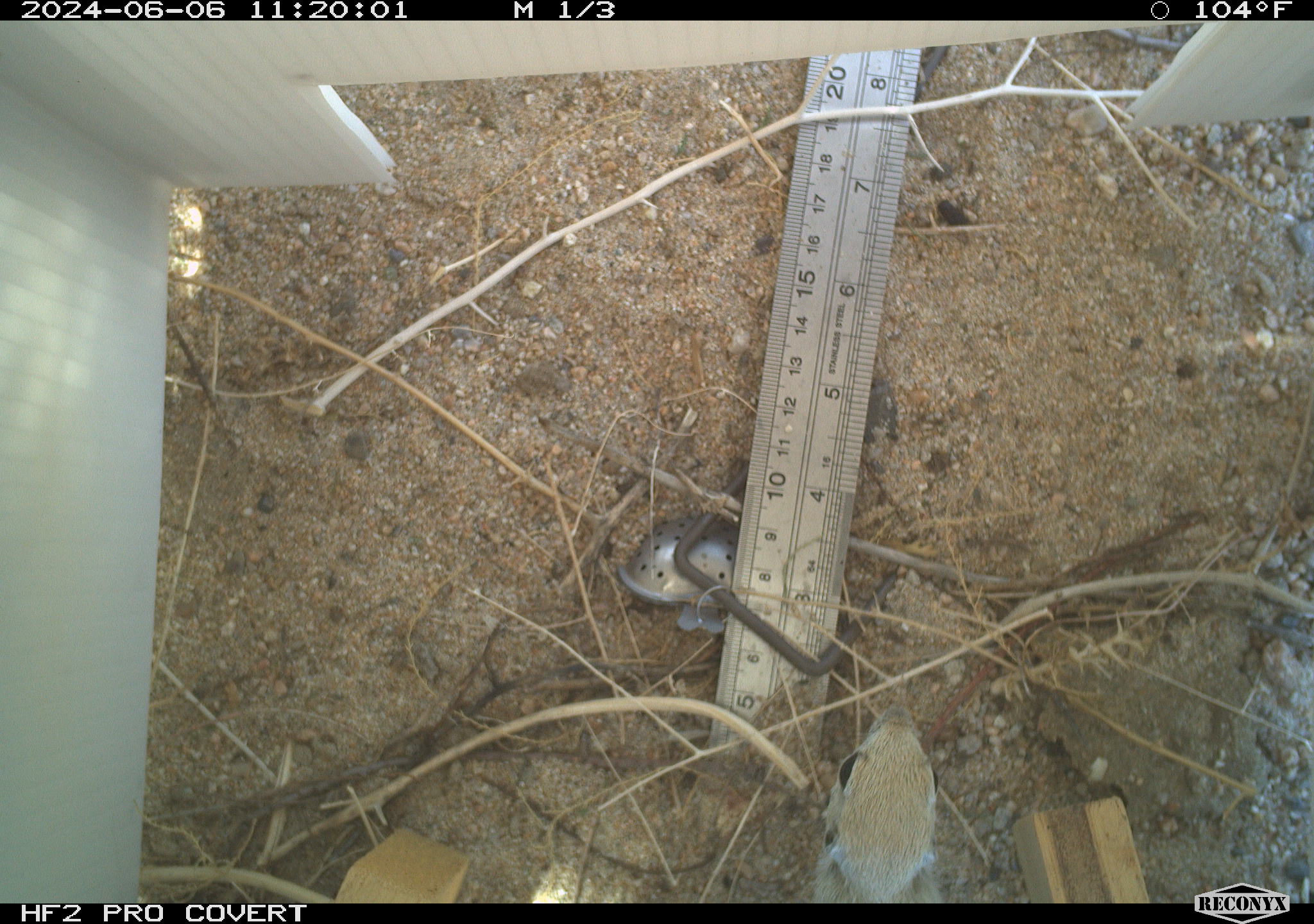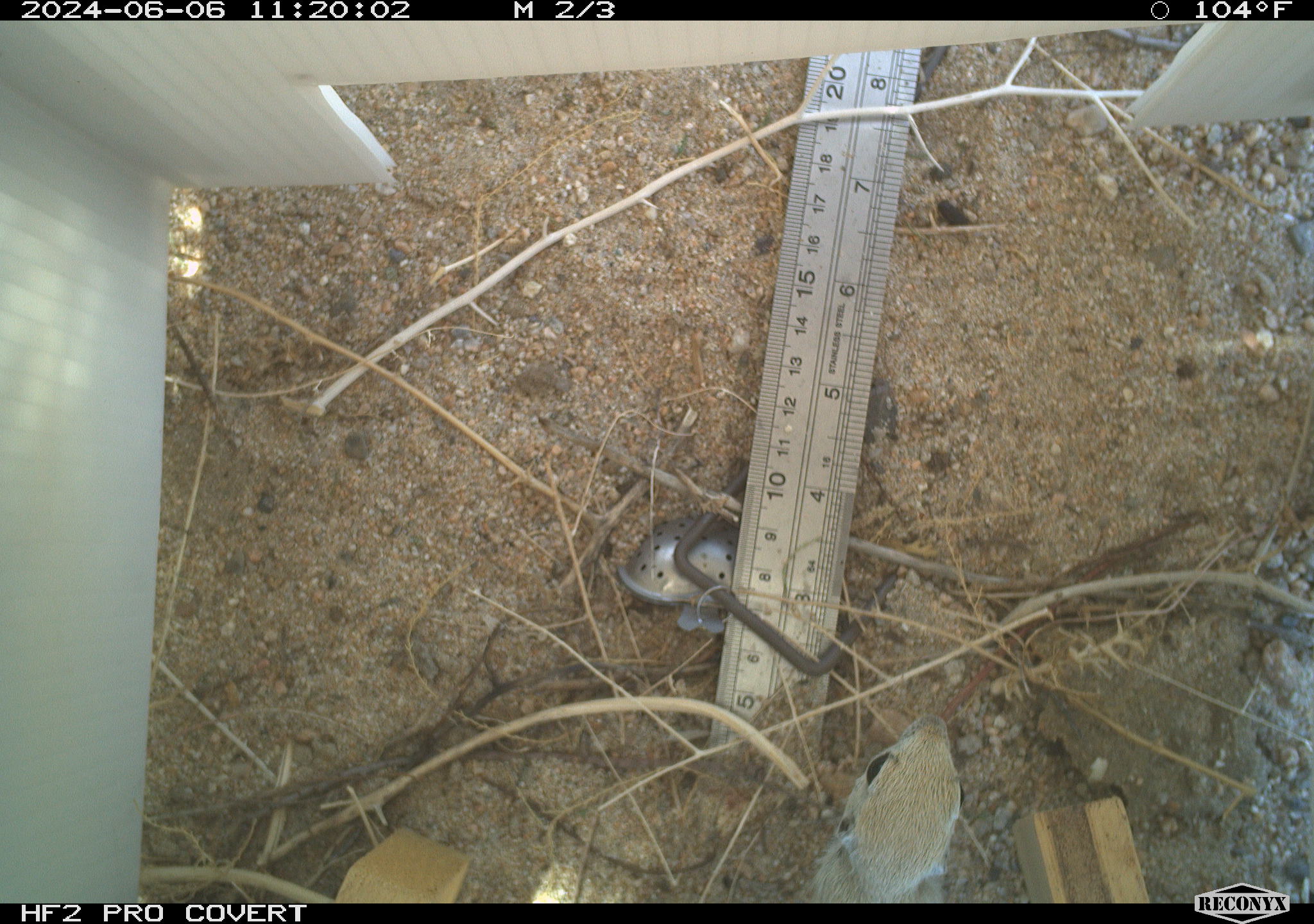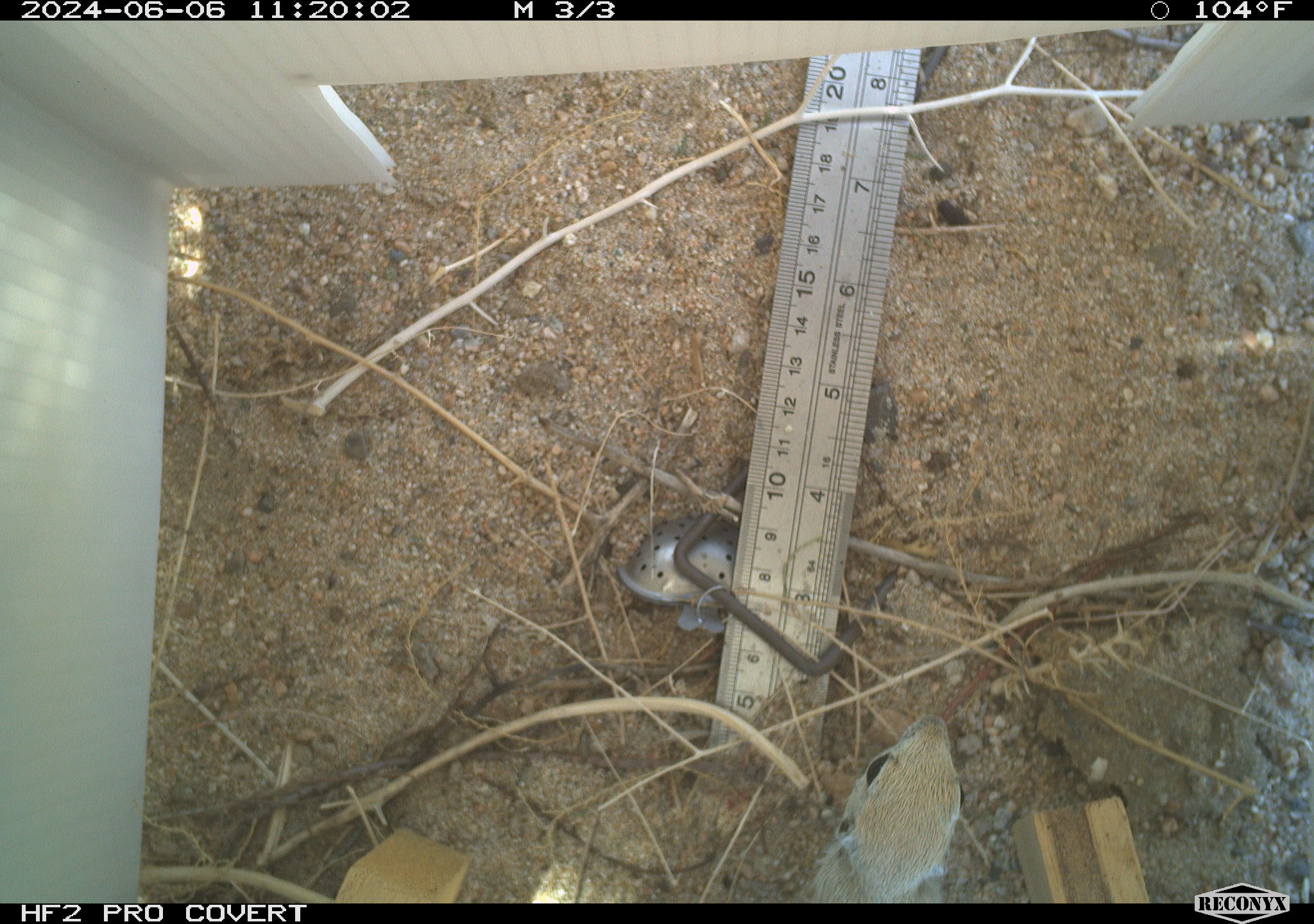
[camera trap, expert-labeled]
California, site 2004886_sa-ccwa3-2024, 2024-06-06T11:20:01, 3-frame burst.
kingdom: Animalia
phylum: Chordata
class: Mammalia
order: Rodentia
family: Sciuridae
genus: Xerospermophilus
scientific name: Xerospermophilus tereticaudus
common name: round-tailed ground squirrel